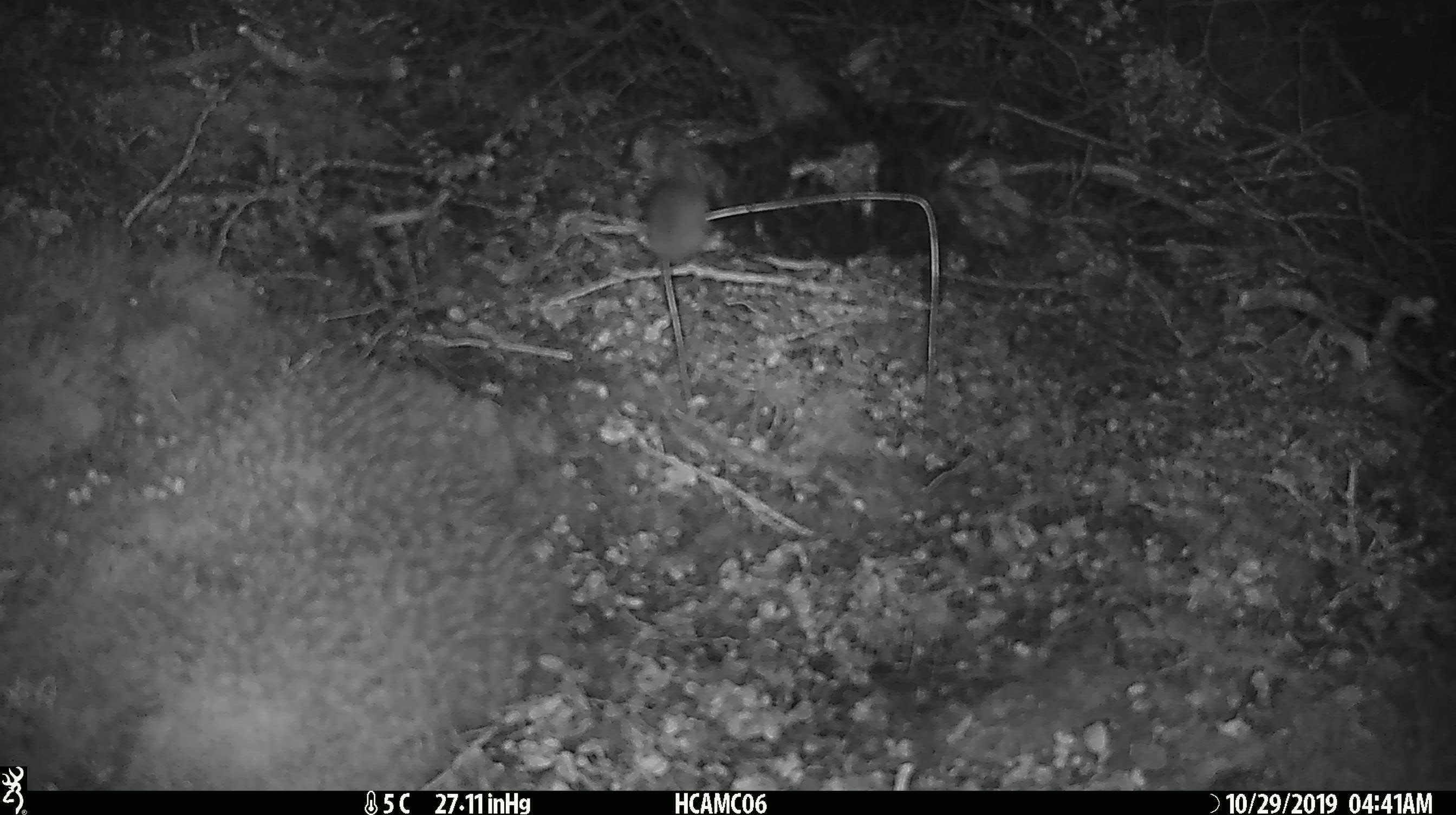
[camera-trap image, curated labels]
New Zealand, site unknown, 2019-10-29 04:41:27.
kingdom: Animalia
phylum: Chordata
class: Mammalia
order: Rodentia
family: Muridae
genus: Mus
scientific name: Mus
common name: mouse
Mouse (Mus).